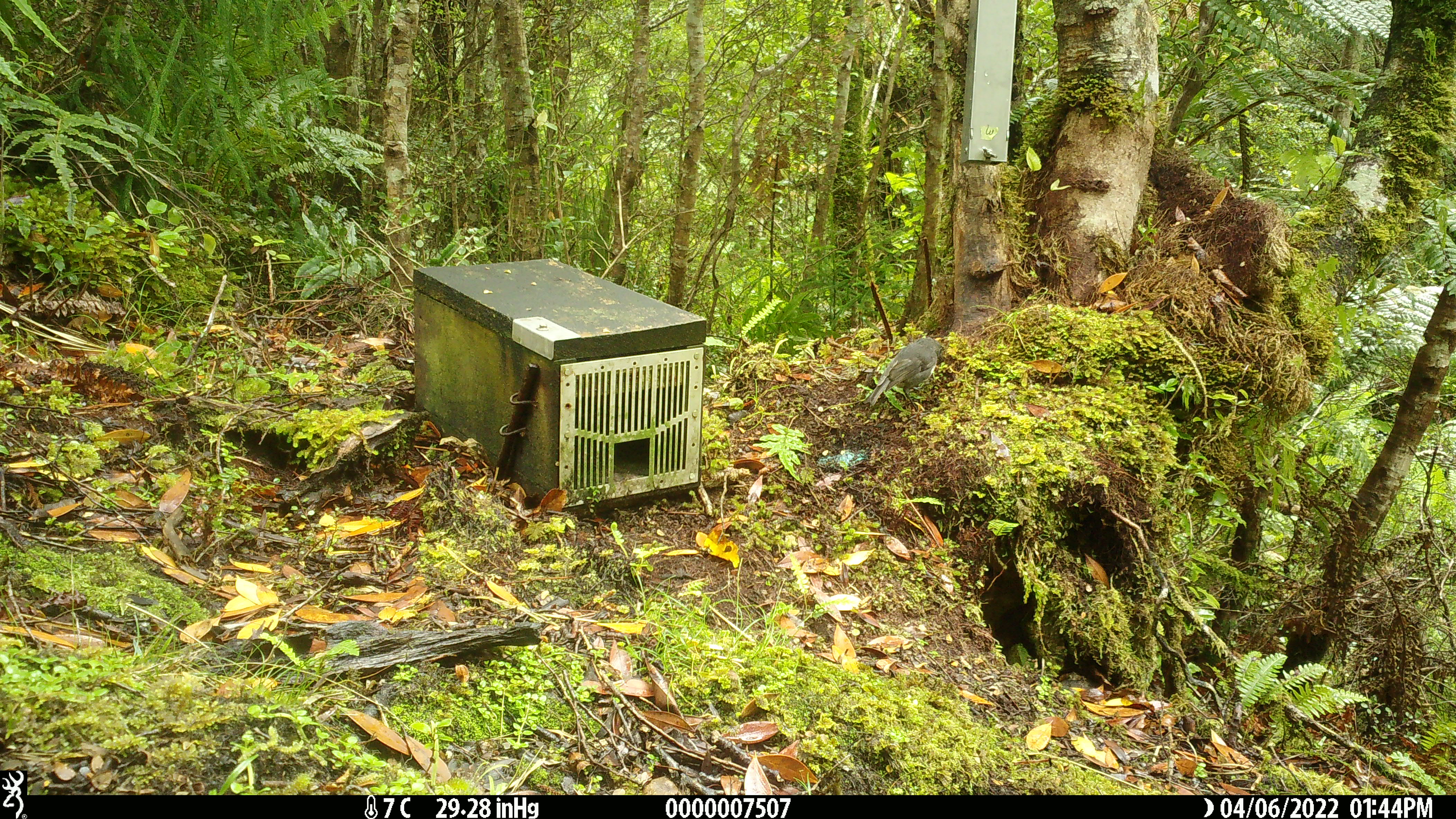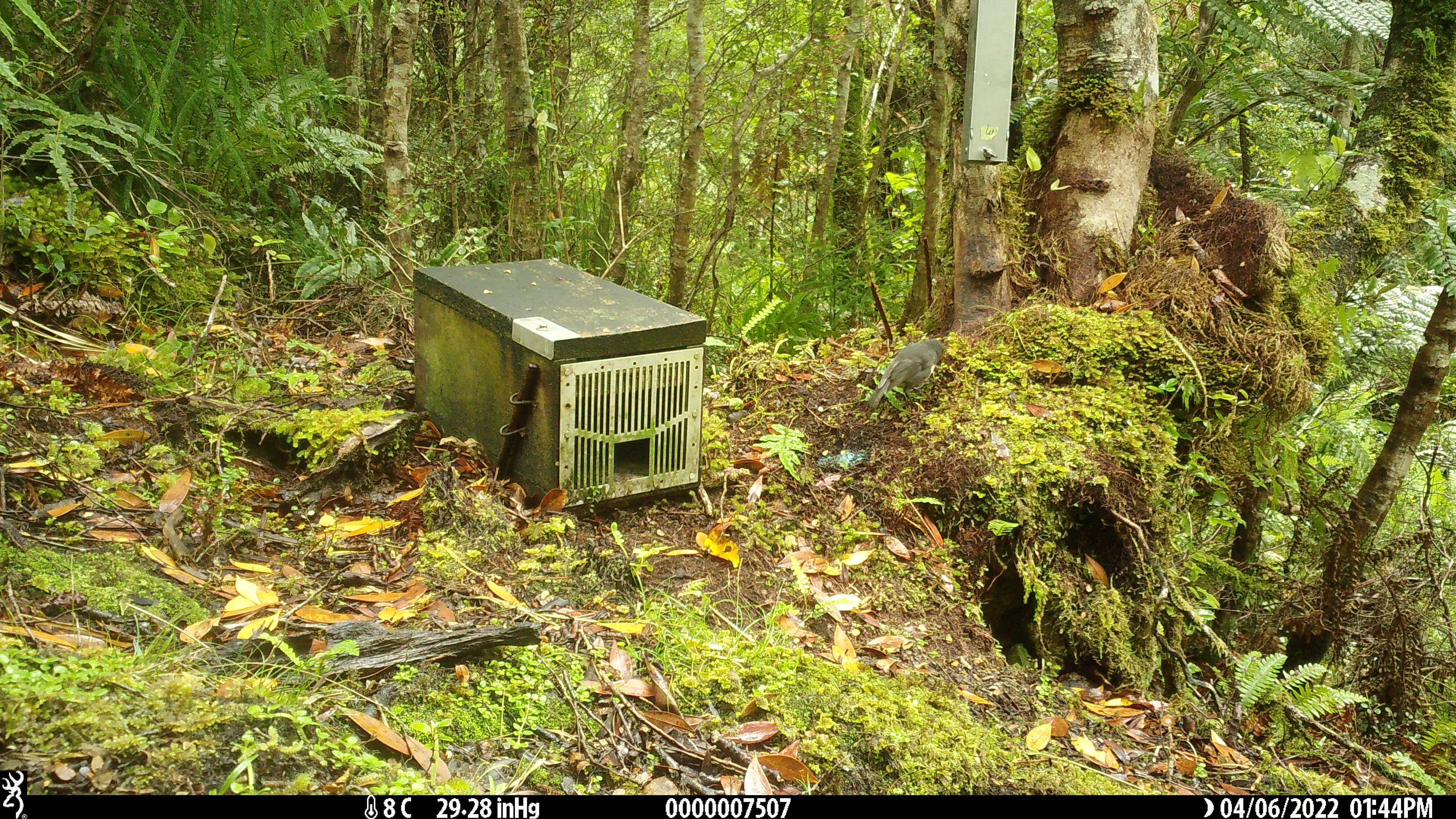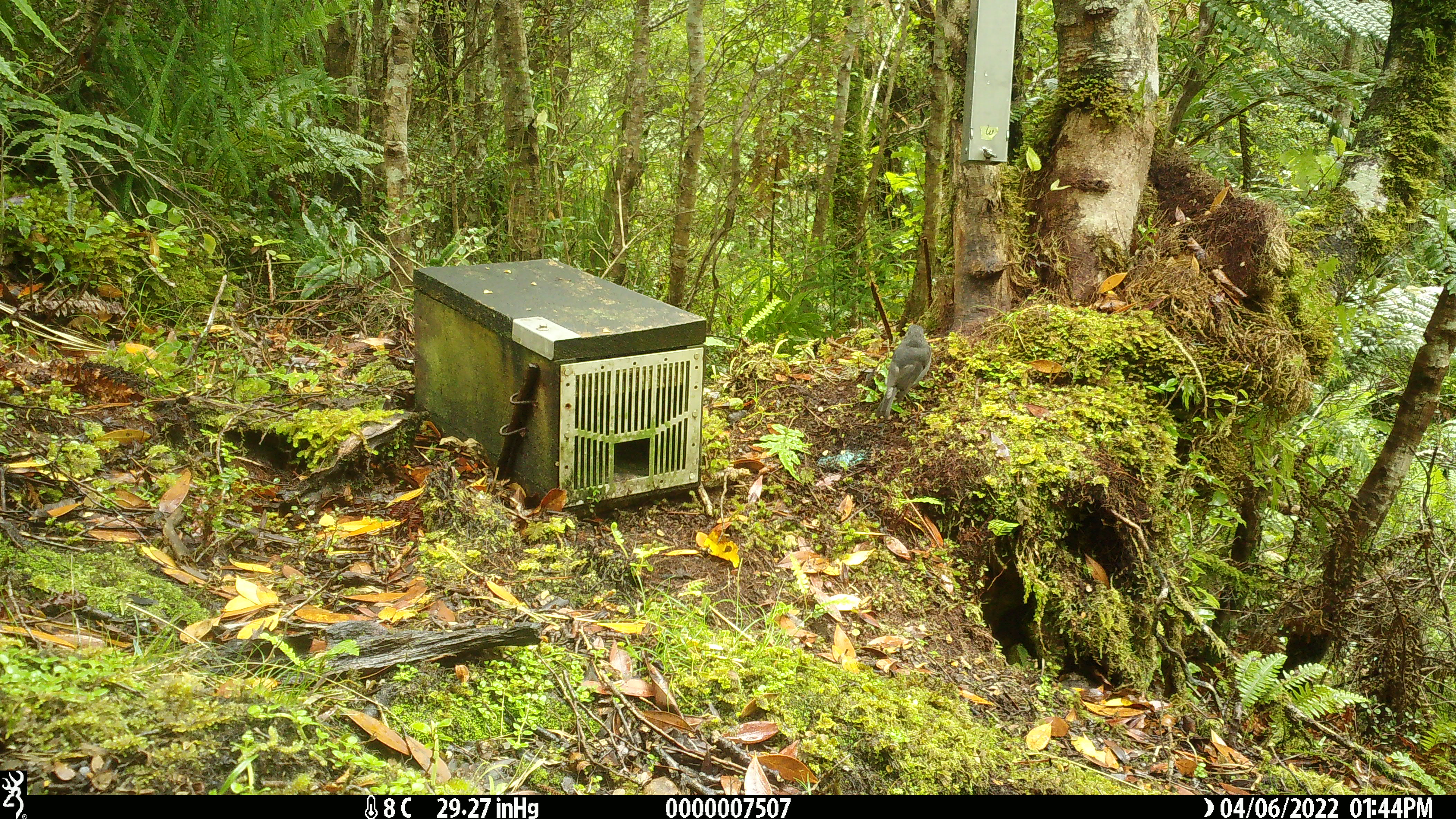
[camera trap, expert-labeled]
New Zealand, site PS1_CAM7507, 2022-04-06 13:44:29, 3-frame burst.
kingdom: Animalia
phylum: Chordata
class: Aves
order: Passeriformes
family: Petroicidae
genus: Petroica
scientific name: Petroica australis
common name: new zealand robin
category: robin